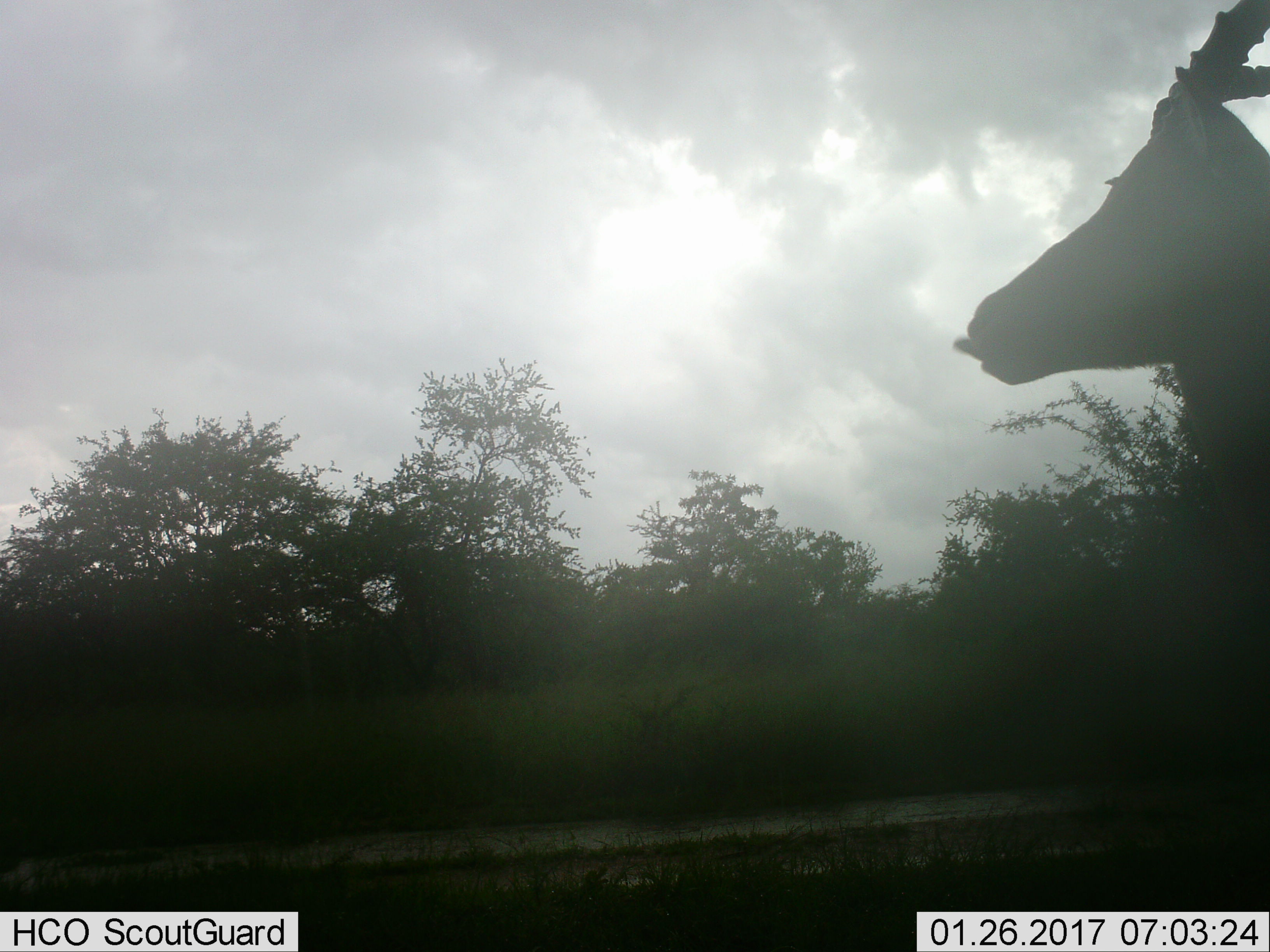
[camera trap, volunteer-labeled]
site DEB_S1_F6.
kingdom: Animalia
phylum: Chordata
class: Mammalia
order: Artiodactyla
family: Bovidae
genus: Aepyceros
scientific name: Aepyceros melampus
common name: impala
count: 1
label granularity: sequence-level